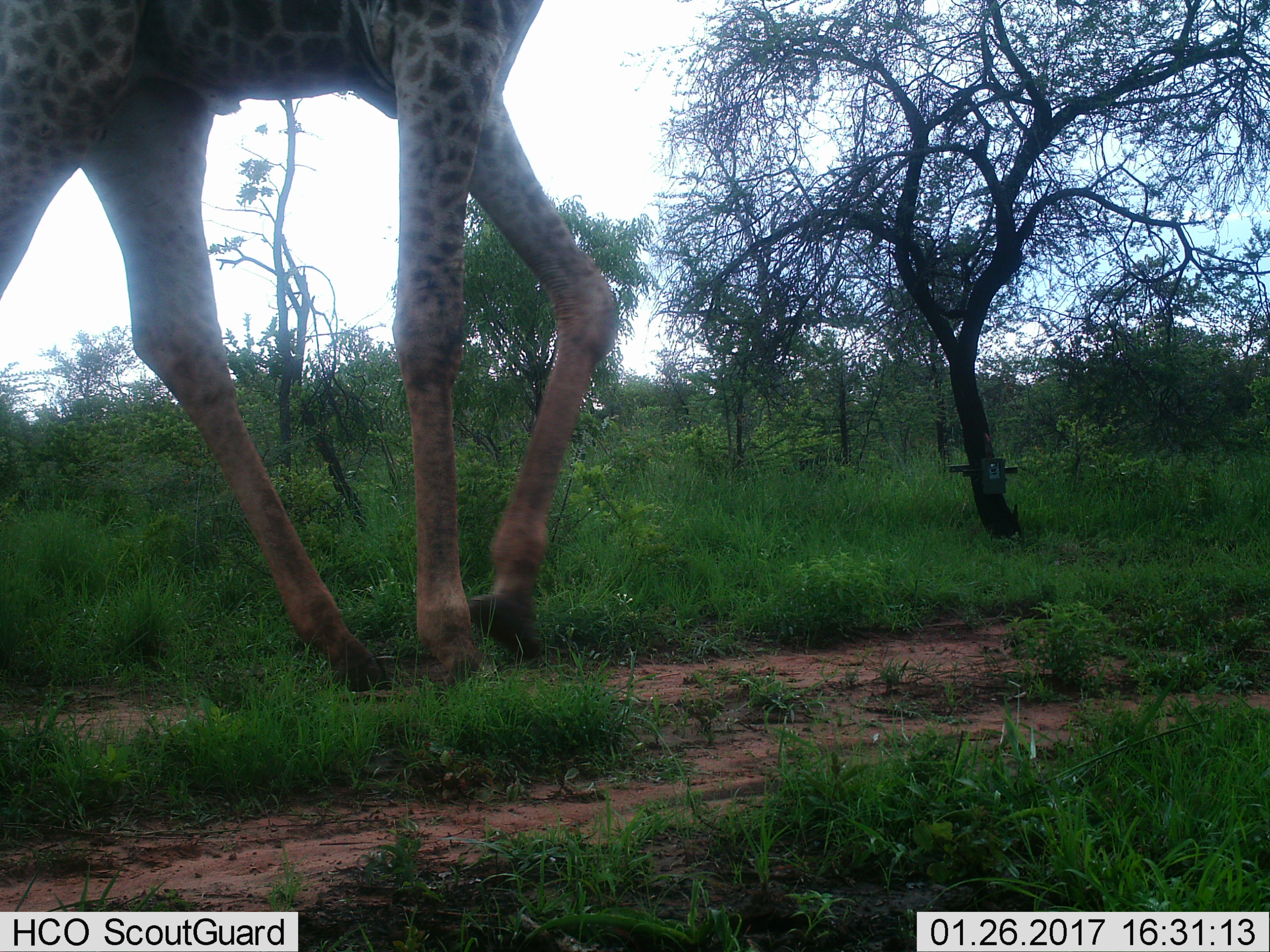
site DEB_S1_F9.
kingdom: Animalia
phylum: Chordata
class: Mammalia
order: Artiodactyla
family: Giraffidae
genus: Giraffa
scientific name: Giraffa camelopardalis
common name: giraffe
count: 1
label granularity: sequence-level